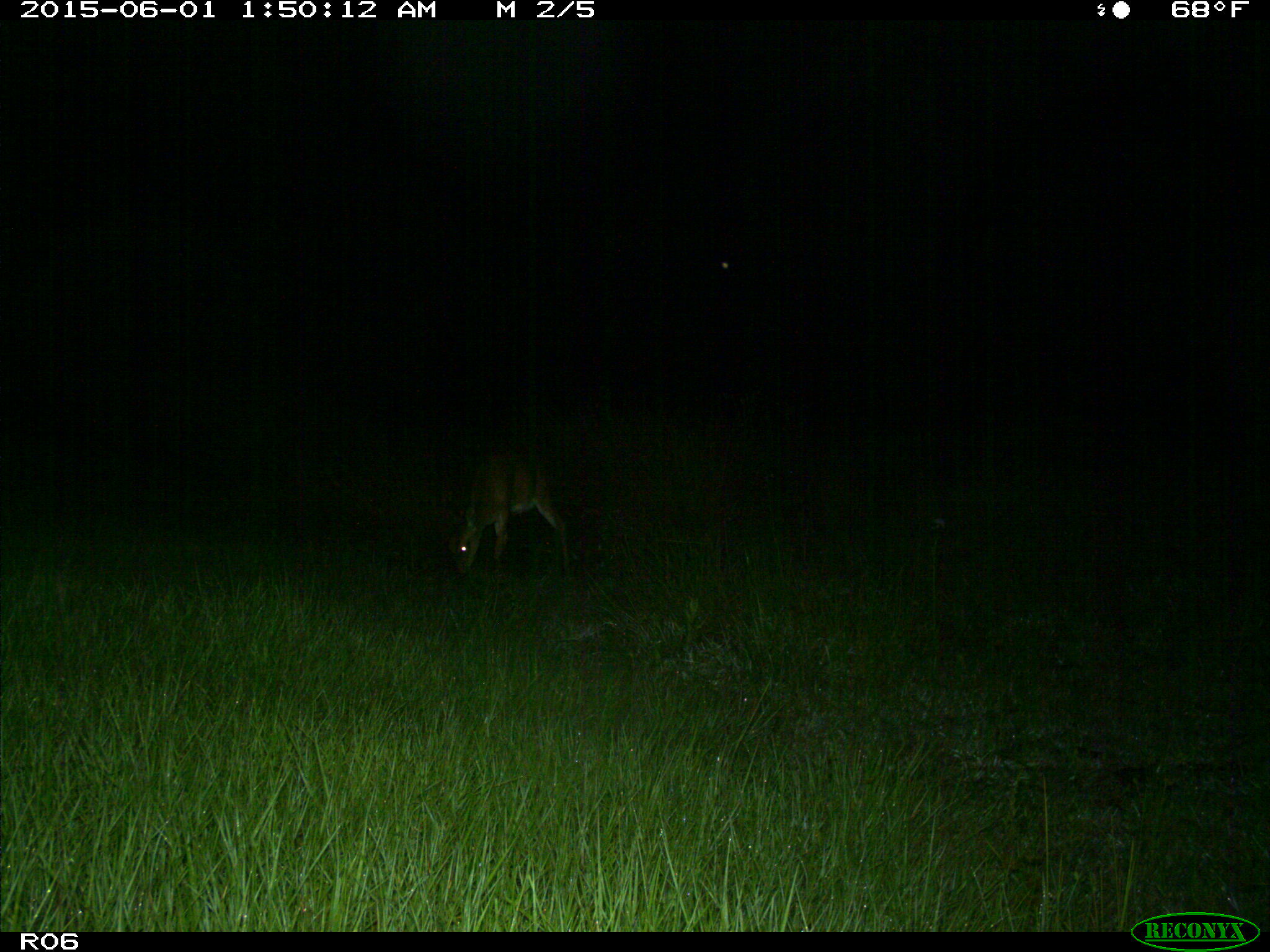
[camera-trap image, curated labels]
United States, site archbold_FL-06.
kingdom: Animalia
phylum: Chordata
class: Mammalia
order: Artiodactyla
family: Cervidae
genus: Odocoileus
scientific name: Odocoileus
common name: deer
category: unidentified deer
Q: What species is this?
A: Unidentified deer (deer) (Odocoileus).